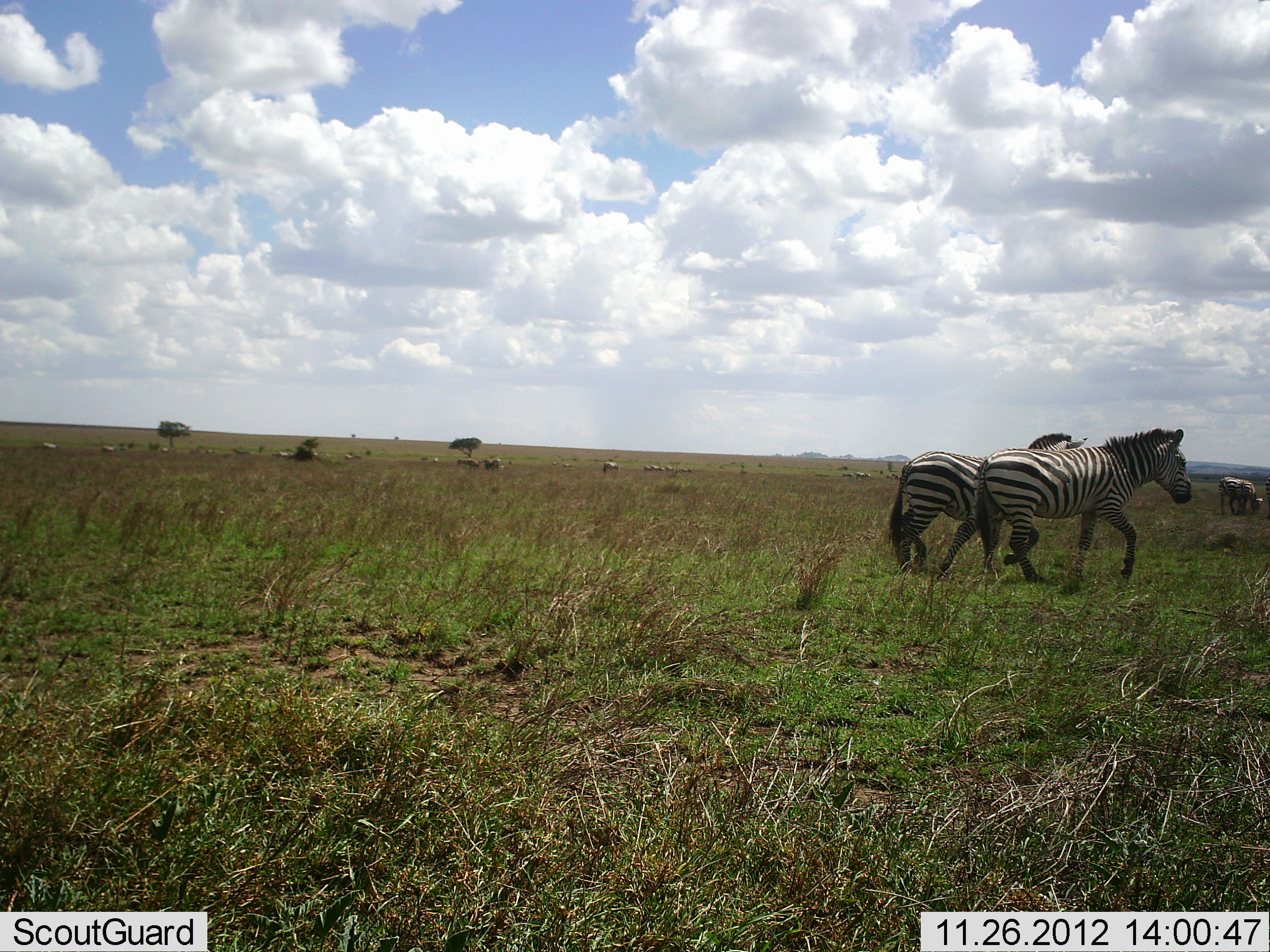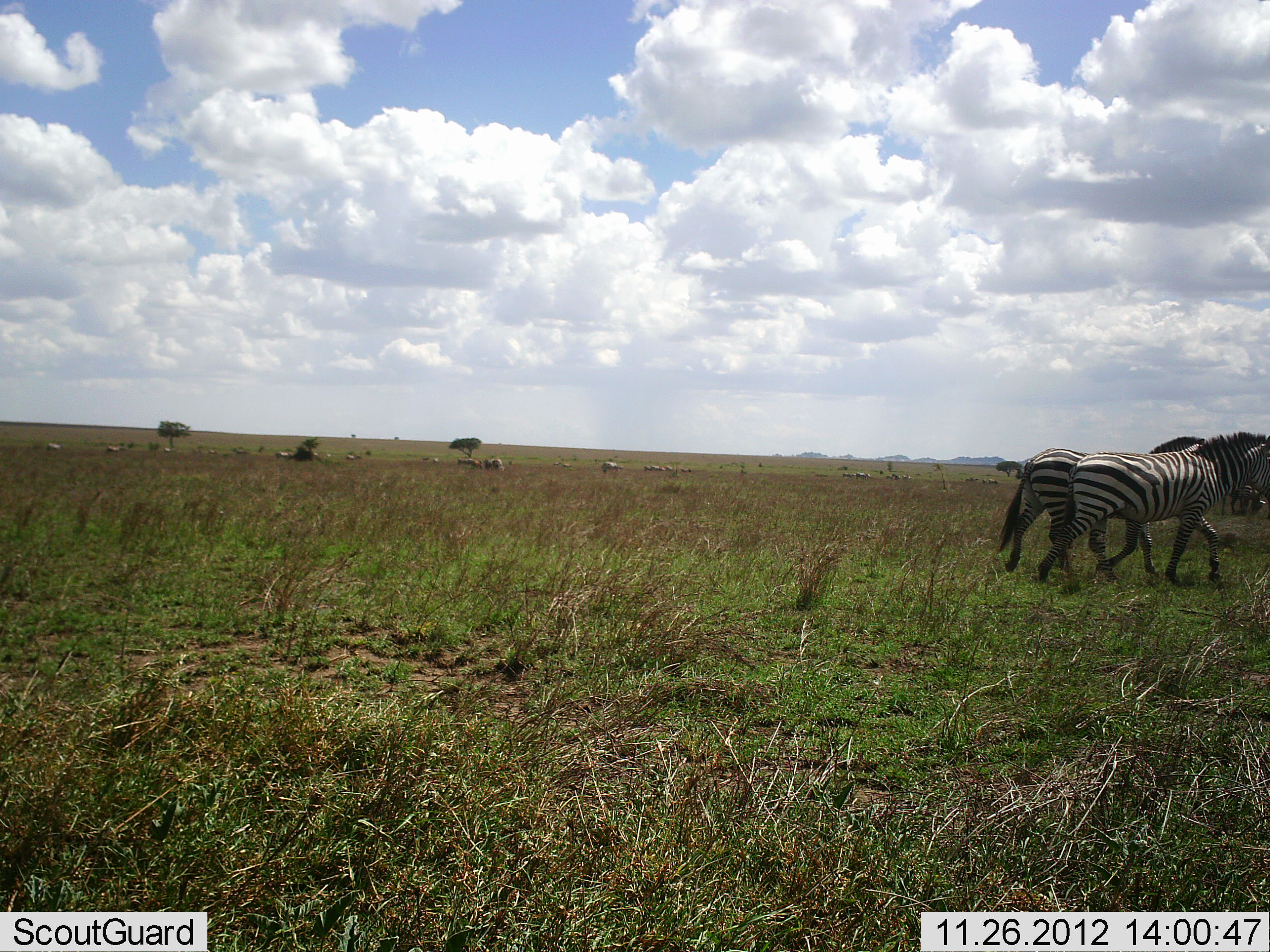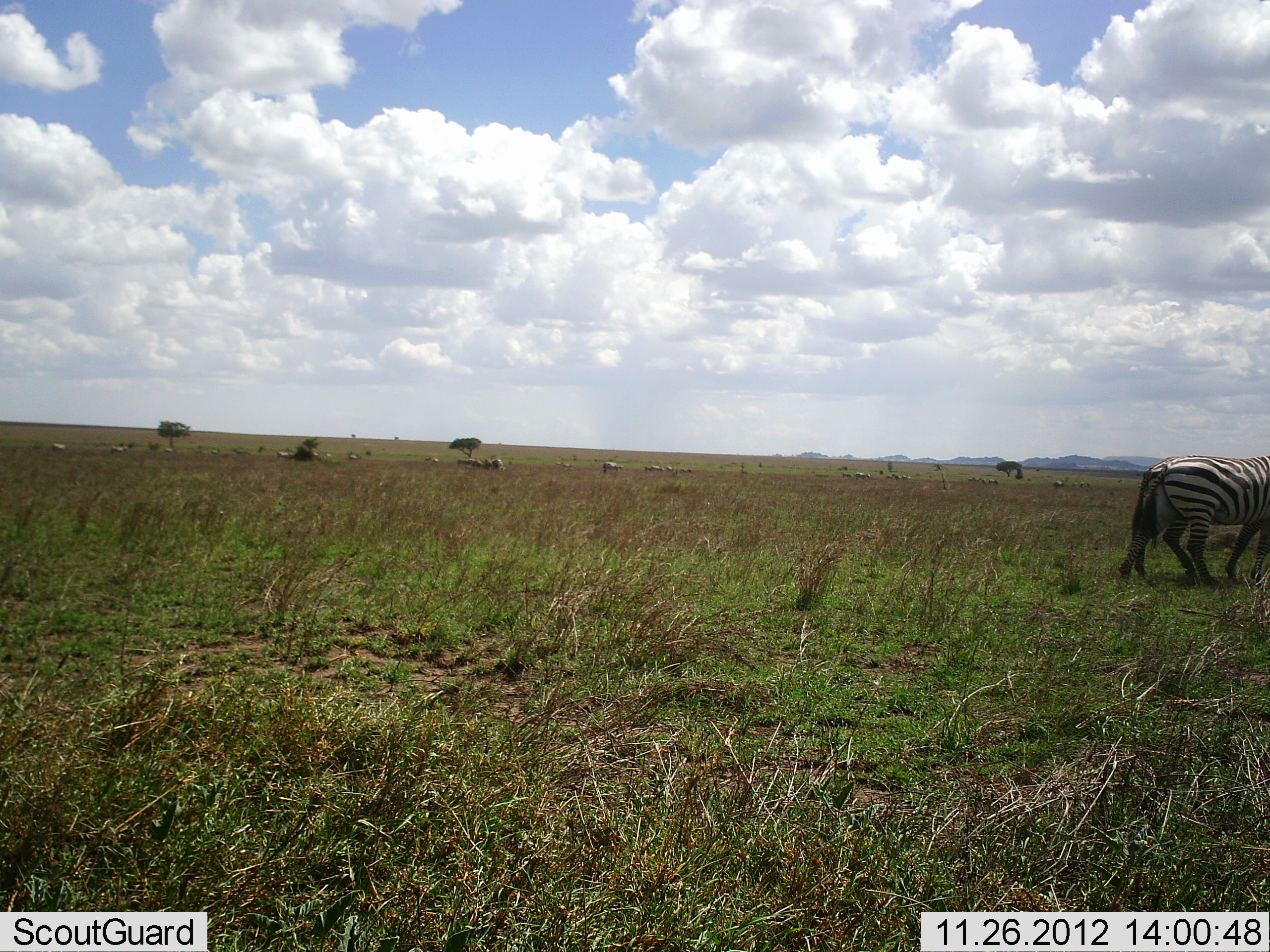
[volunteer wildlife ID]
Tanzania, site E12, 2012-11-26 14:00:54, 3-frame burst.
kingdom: Animalia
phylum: Chordata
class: Mammalia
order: Perissodactyla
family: Equidae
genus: Equus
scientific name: Equus quagga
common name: plains zebra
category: zebra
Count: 2.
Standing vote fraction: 17%.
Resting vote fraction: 0%.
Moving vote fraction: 100%.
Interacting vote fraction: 0%.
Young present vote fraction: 0%.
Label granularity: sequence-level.